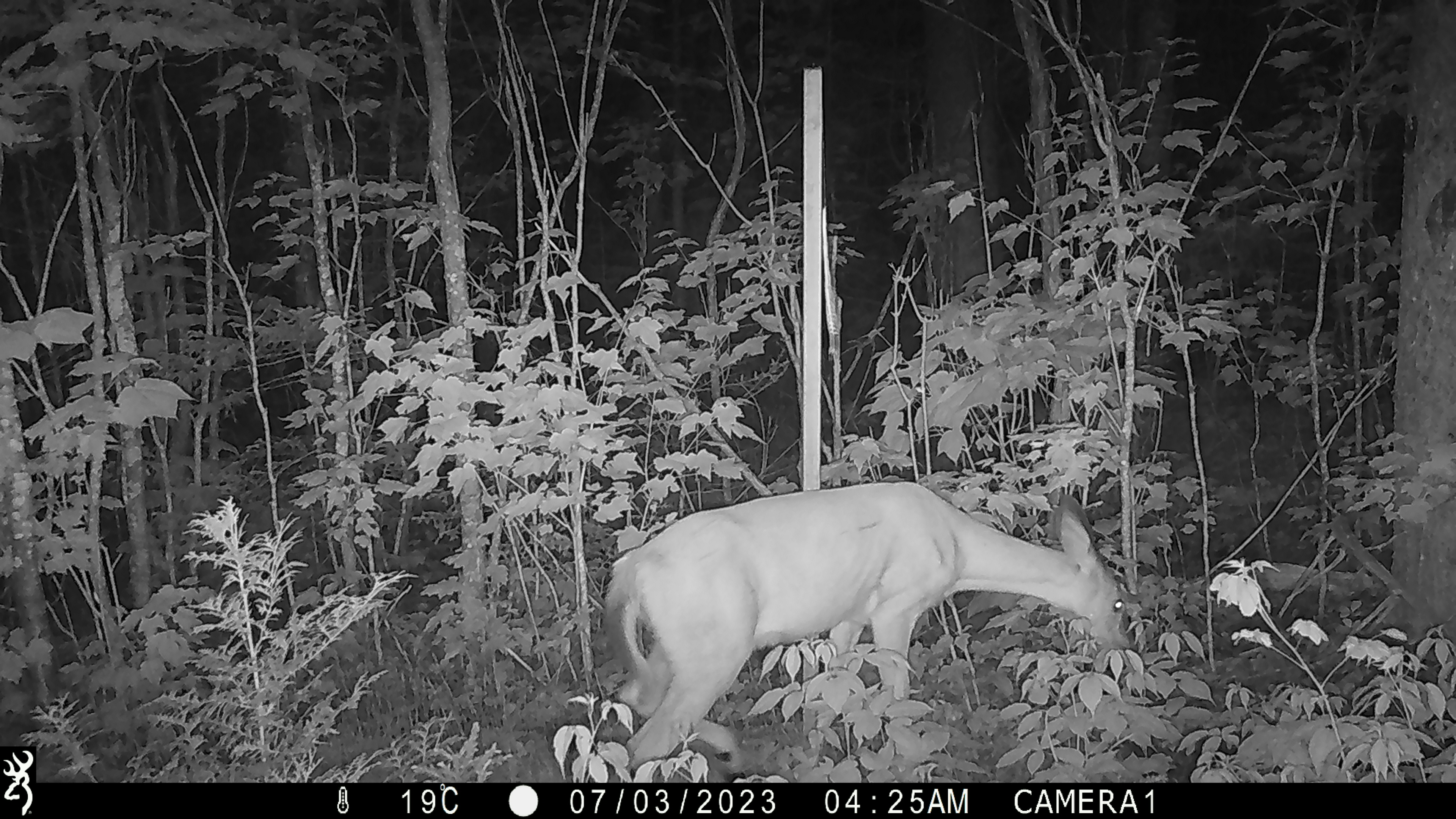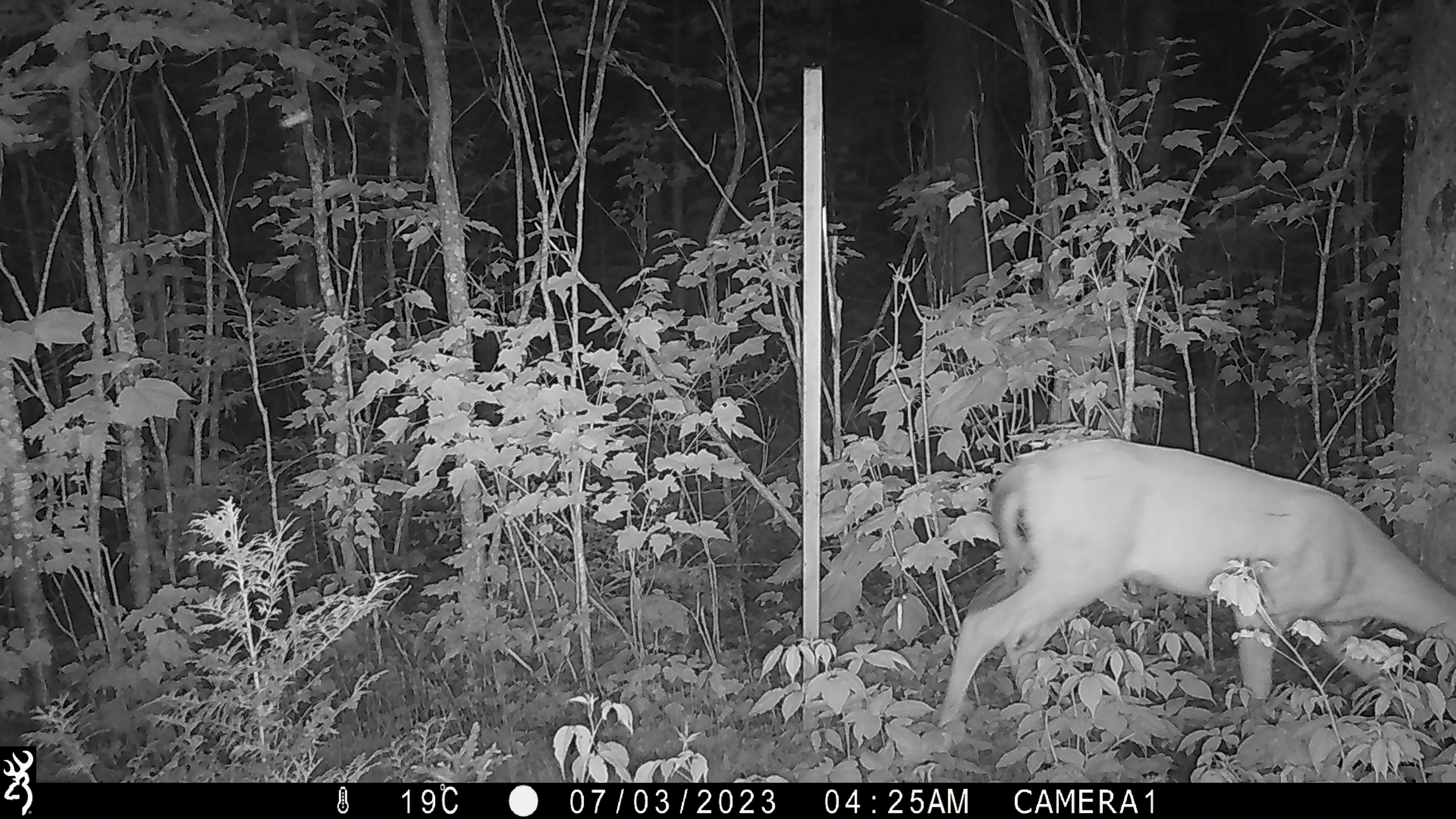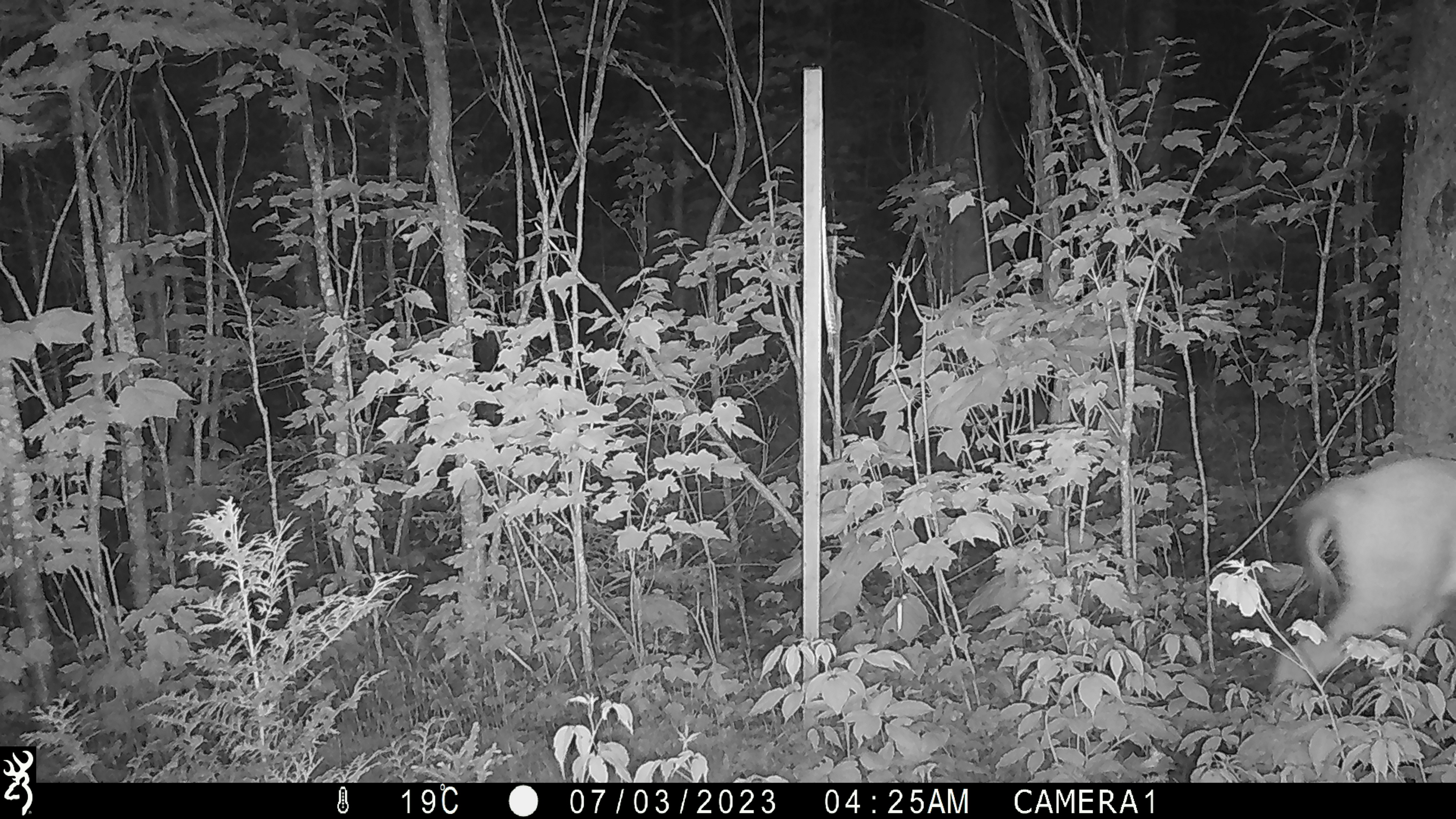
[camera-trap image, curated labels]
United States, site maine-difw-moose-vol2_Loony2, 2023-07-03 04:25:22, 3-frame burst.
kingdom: Animalia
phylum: Chordata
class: Mammalia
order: Artiodactyla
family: Cervidae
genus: Odocoileus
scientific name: Odocoileus virginianus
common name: white-tailed deer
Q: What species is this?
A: White-tailed deer (Odocoileus virginianus).